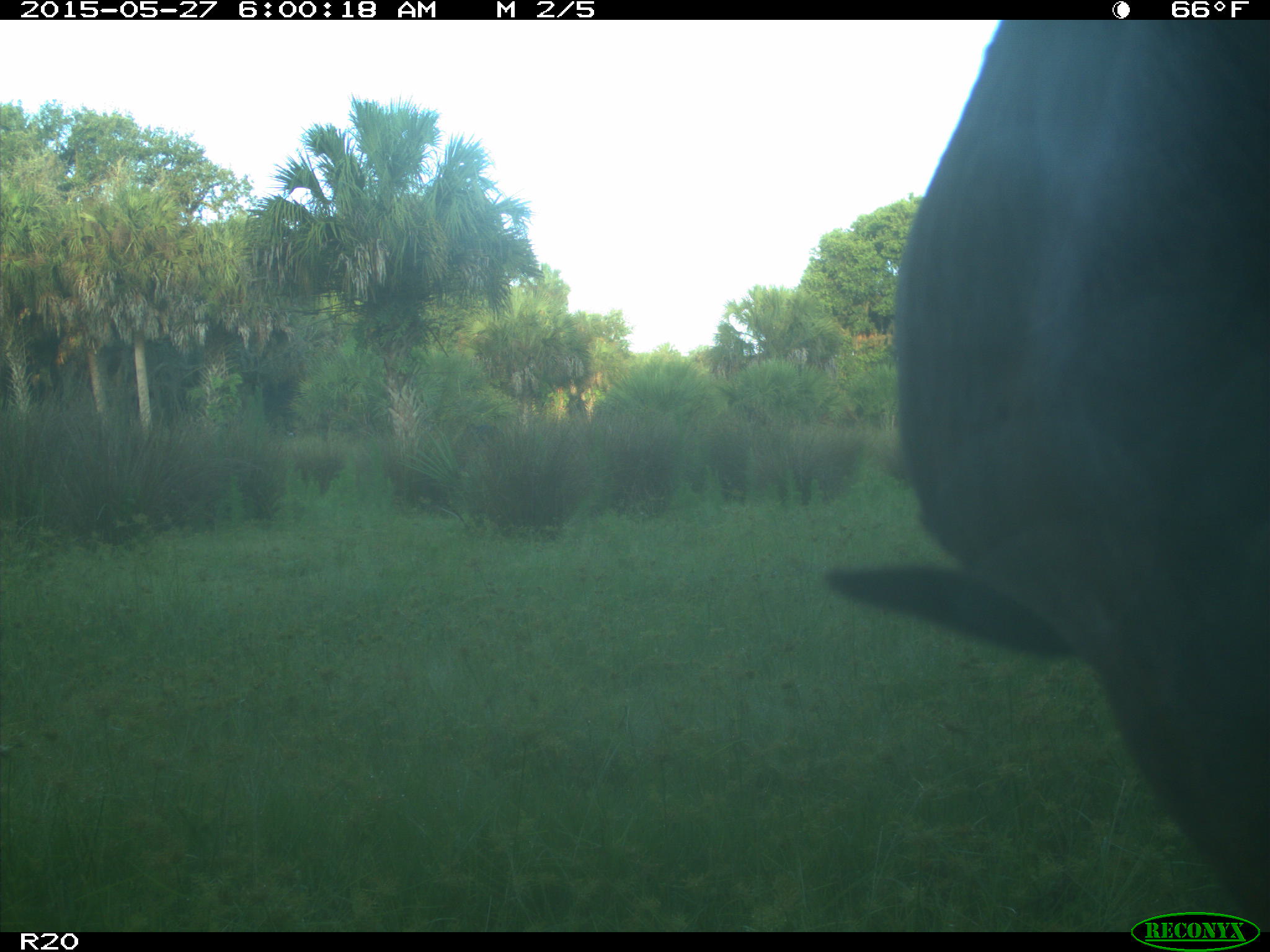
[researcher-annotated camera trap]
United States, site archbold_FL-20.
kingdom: Animalia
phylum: Chordata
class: Mammalia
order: Artiodactyla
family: Bovidae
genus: Bos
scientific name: Bos taurus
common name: domestic cow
Bos taurus (domestic cow).